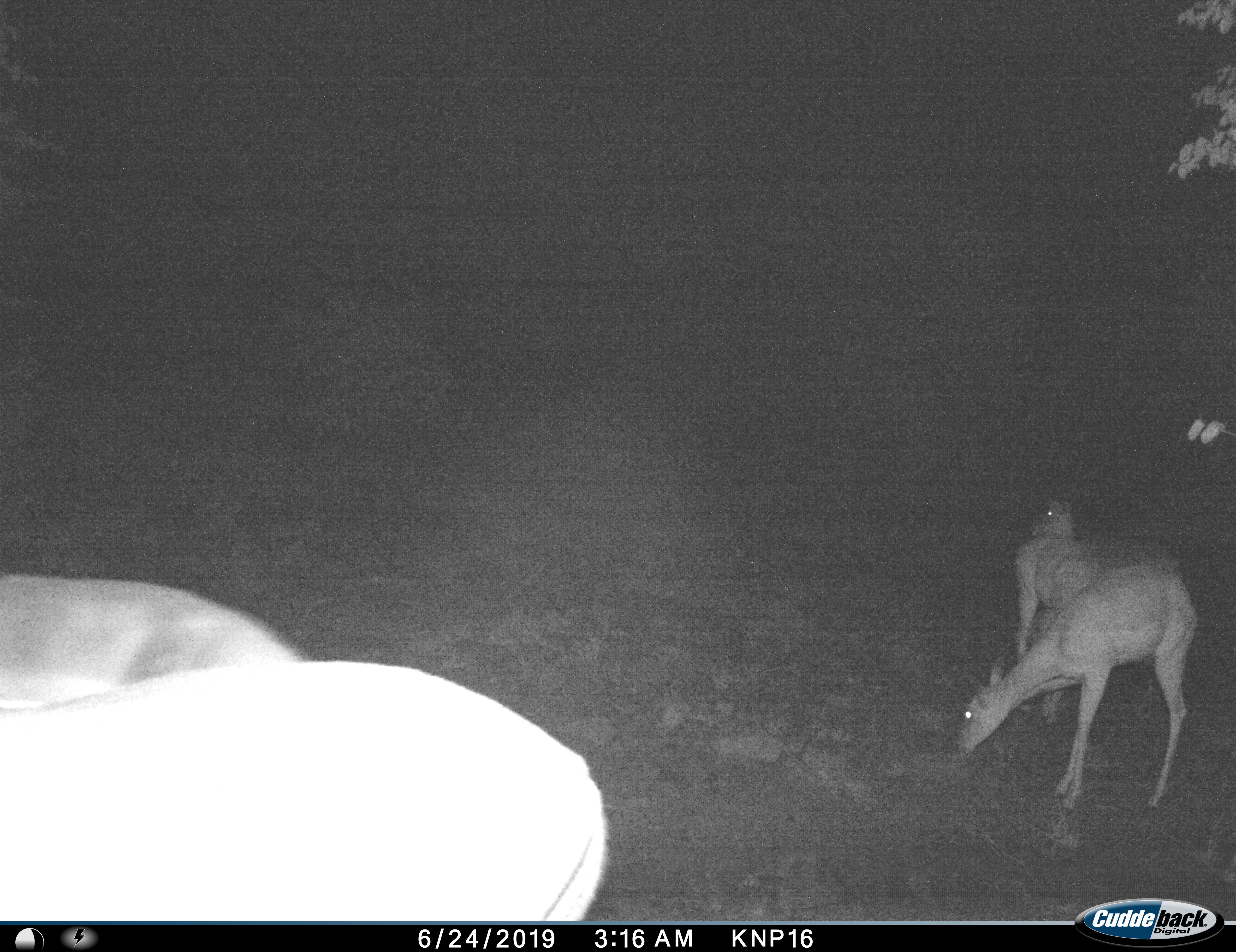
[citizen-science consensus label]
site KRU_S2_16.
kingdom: Animalia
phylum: Chordata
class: Mammalia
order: Artiodactyla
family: Bovidae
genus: Aepyceros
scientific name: Aepyceros melampus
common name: impala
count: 4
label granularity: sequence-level